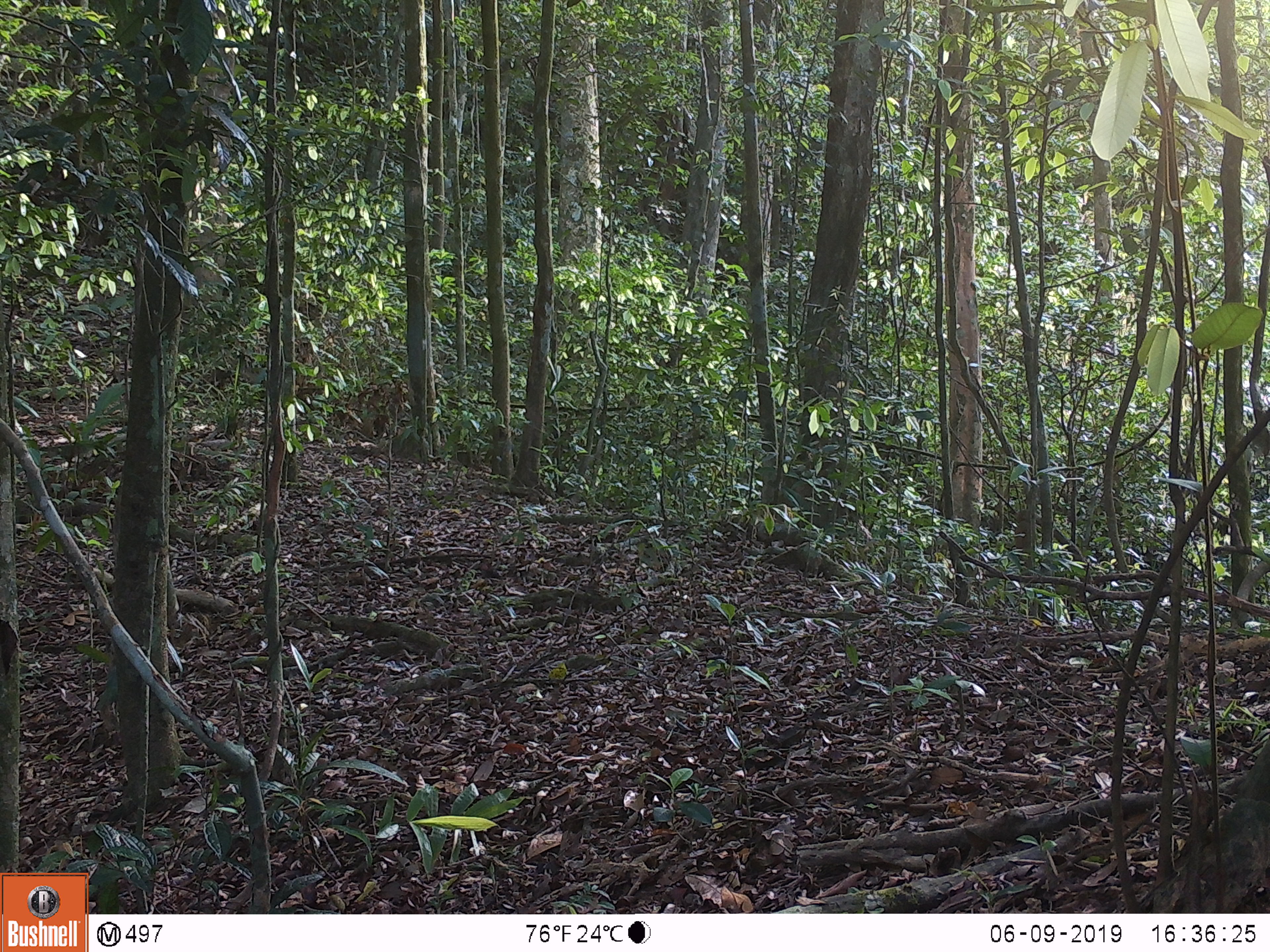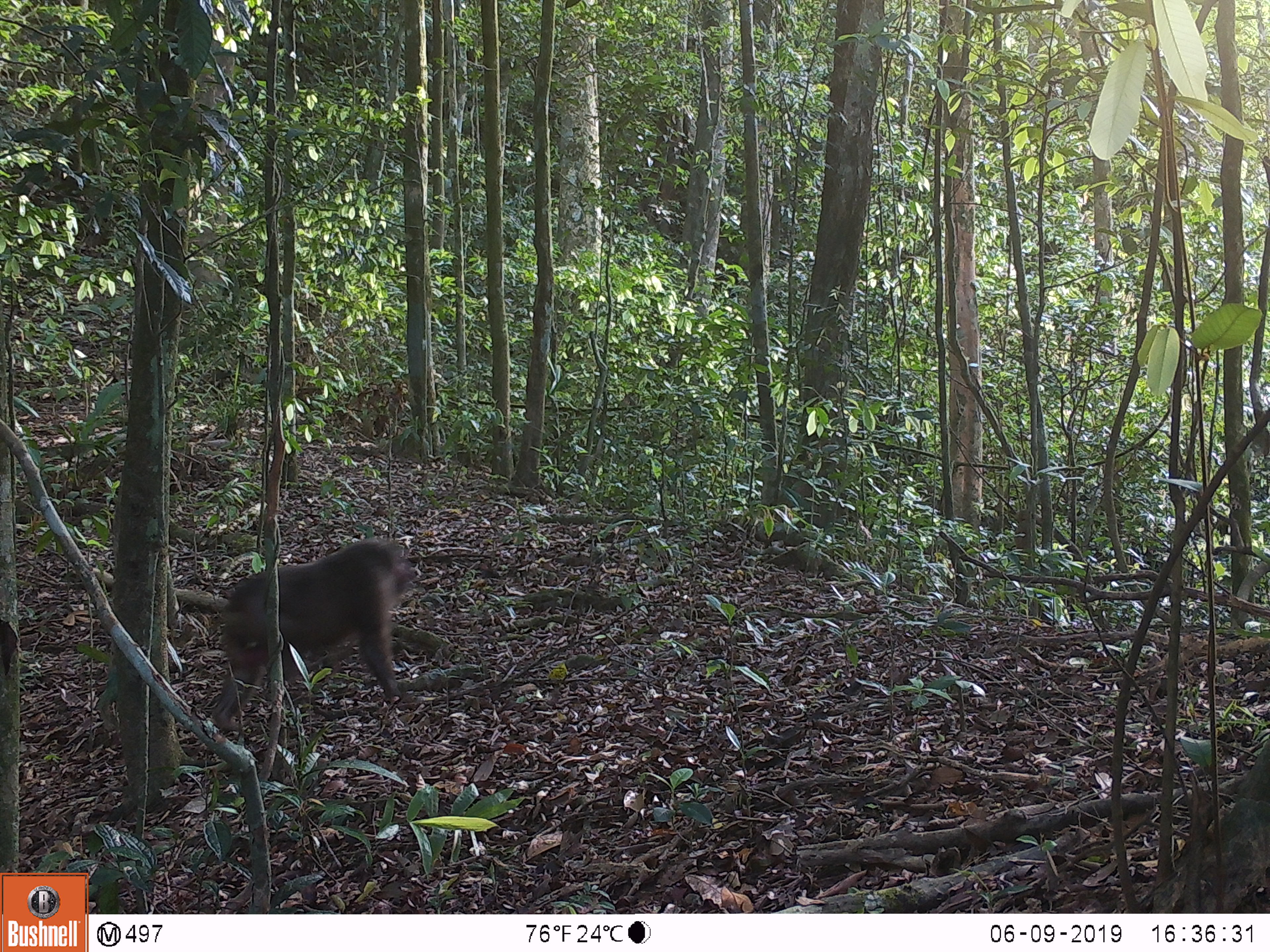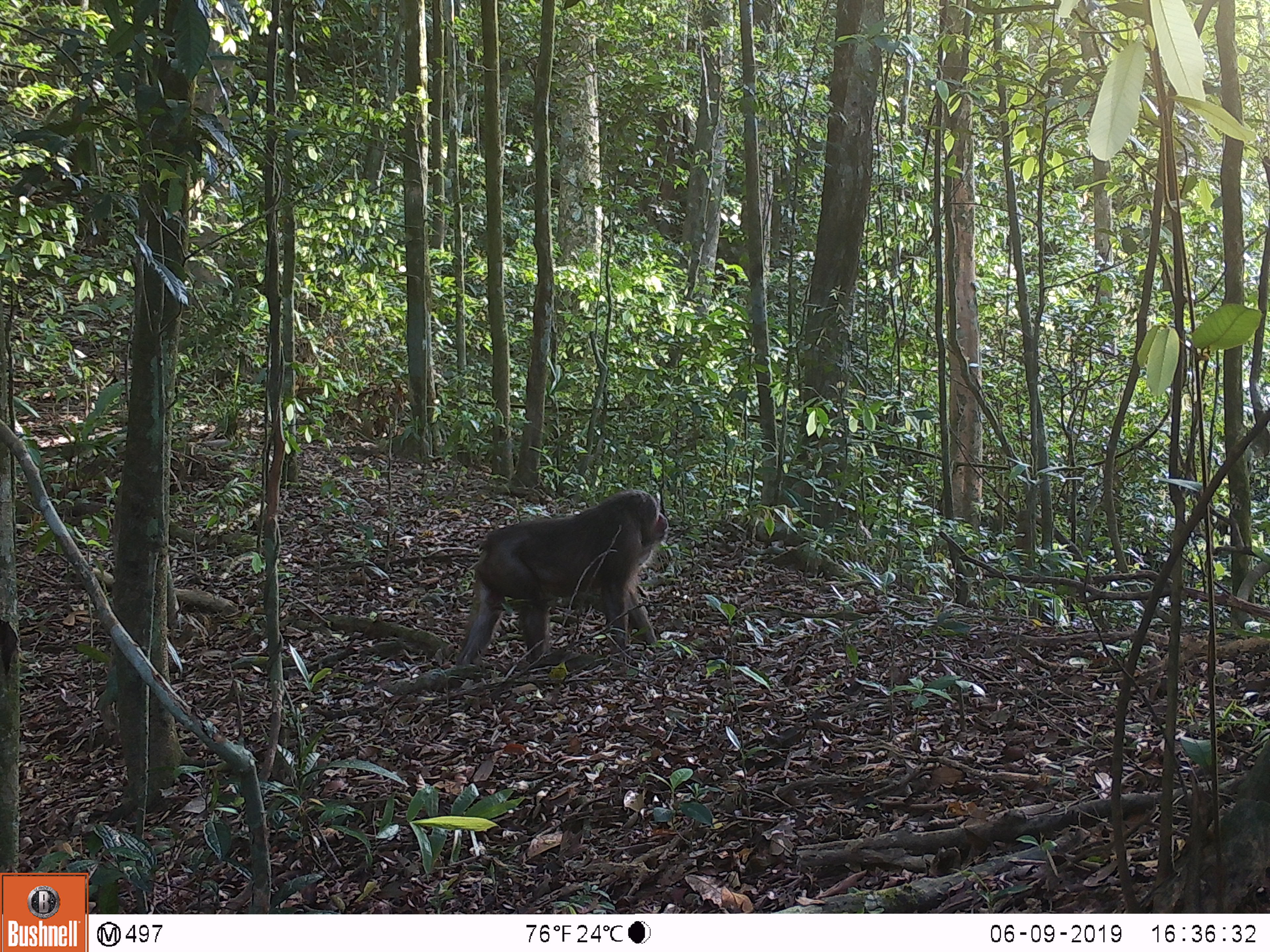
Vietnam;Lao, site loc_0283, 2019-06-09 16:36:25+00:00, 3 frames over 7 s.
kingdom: Animalia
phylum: Chordata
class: Mammalia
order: Primates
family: Cercopithecidae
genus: Macaca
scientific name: Macaca arctoides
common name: stump-tailed macaque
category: stump tailed macaque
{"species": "stump tailed macaque (stump-tailed macaque) (Macaca arctoides)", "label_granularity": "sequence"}